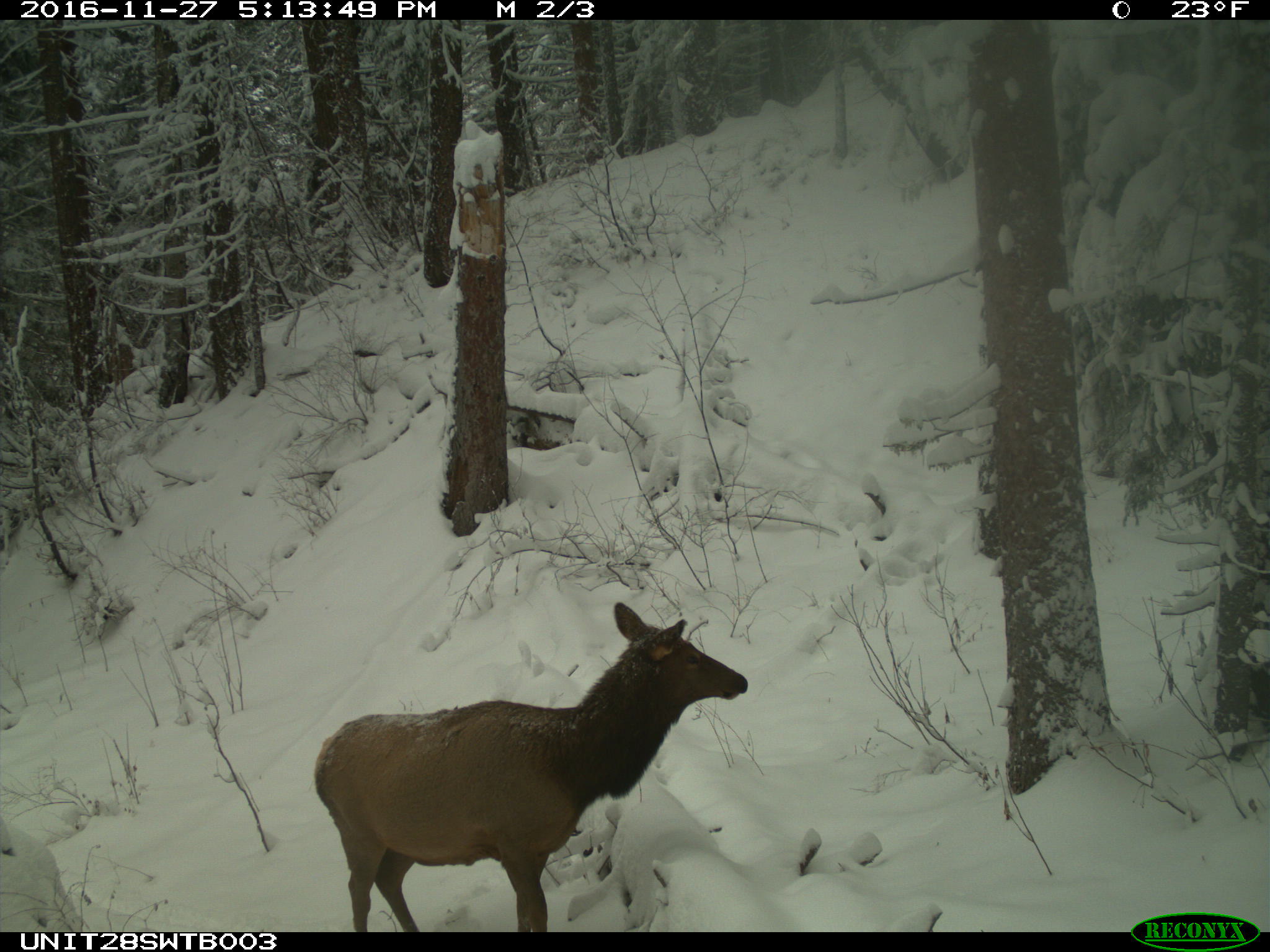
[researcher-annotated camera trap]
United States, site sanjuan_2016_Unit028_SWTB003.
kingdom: Animalia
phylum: Chordata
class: Mammalia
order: Artiodactyla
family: Cervidae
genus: Cervus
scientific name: Cervus elaphus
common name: red deer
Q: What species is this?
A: Cervus elaphus (red deer).